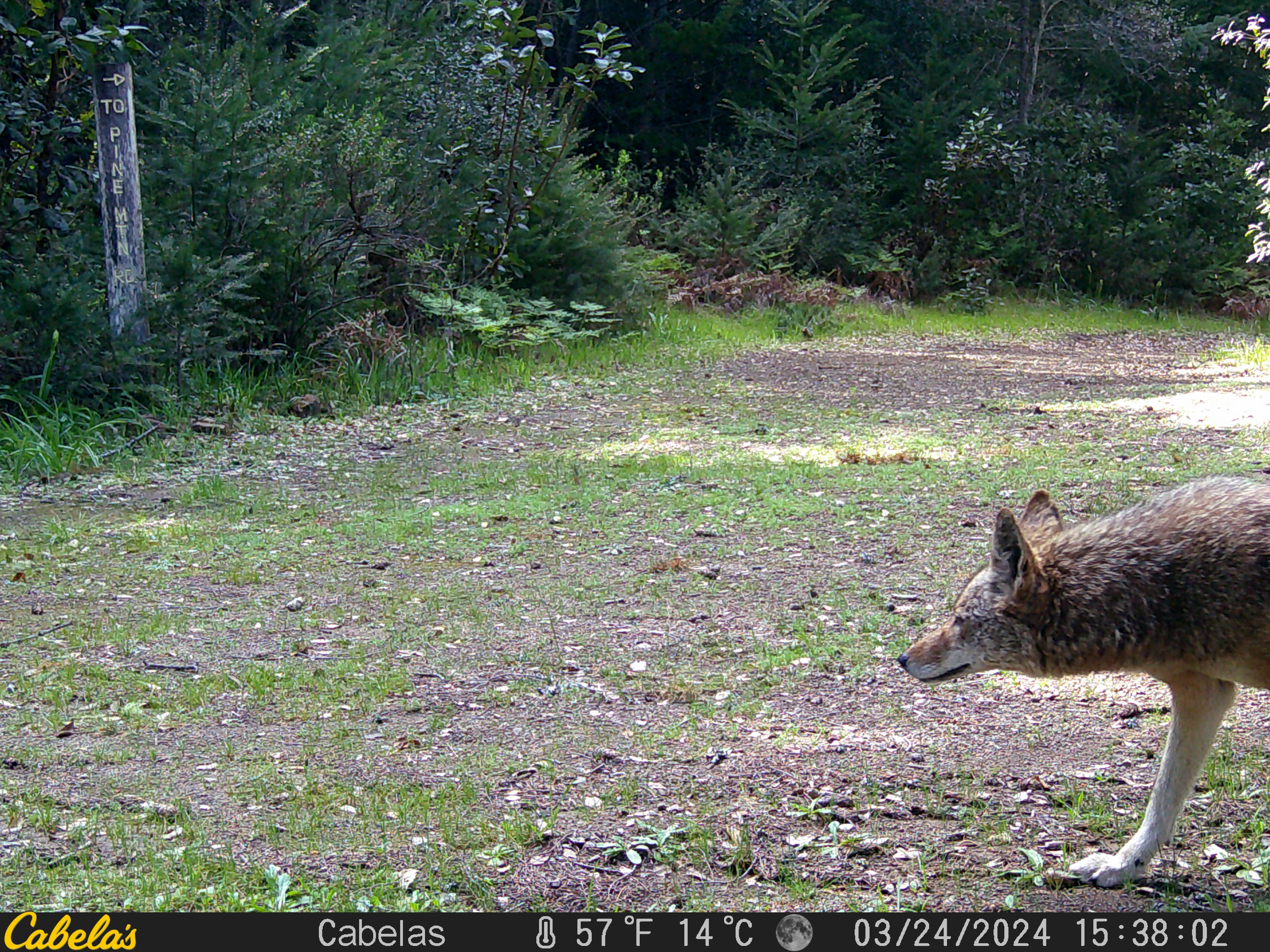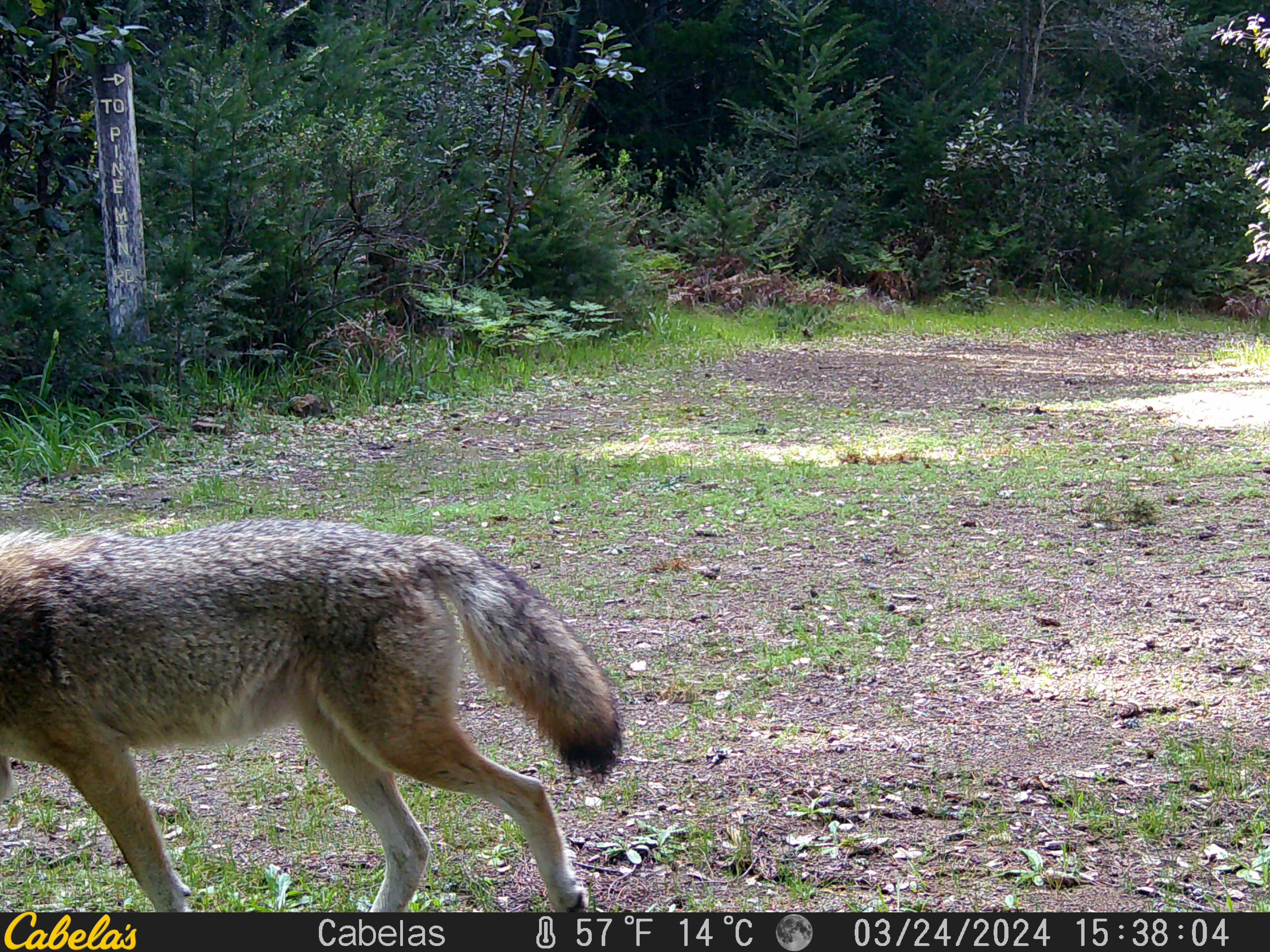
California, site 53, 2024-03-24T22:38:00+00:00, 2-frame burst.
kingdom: Animalia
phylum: Chordata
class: Mammalia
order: Carnivora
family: Canidae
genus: Canis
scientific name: Canis latrans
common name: coyote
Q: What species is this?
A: Coyote (Canis latrans).